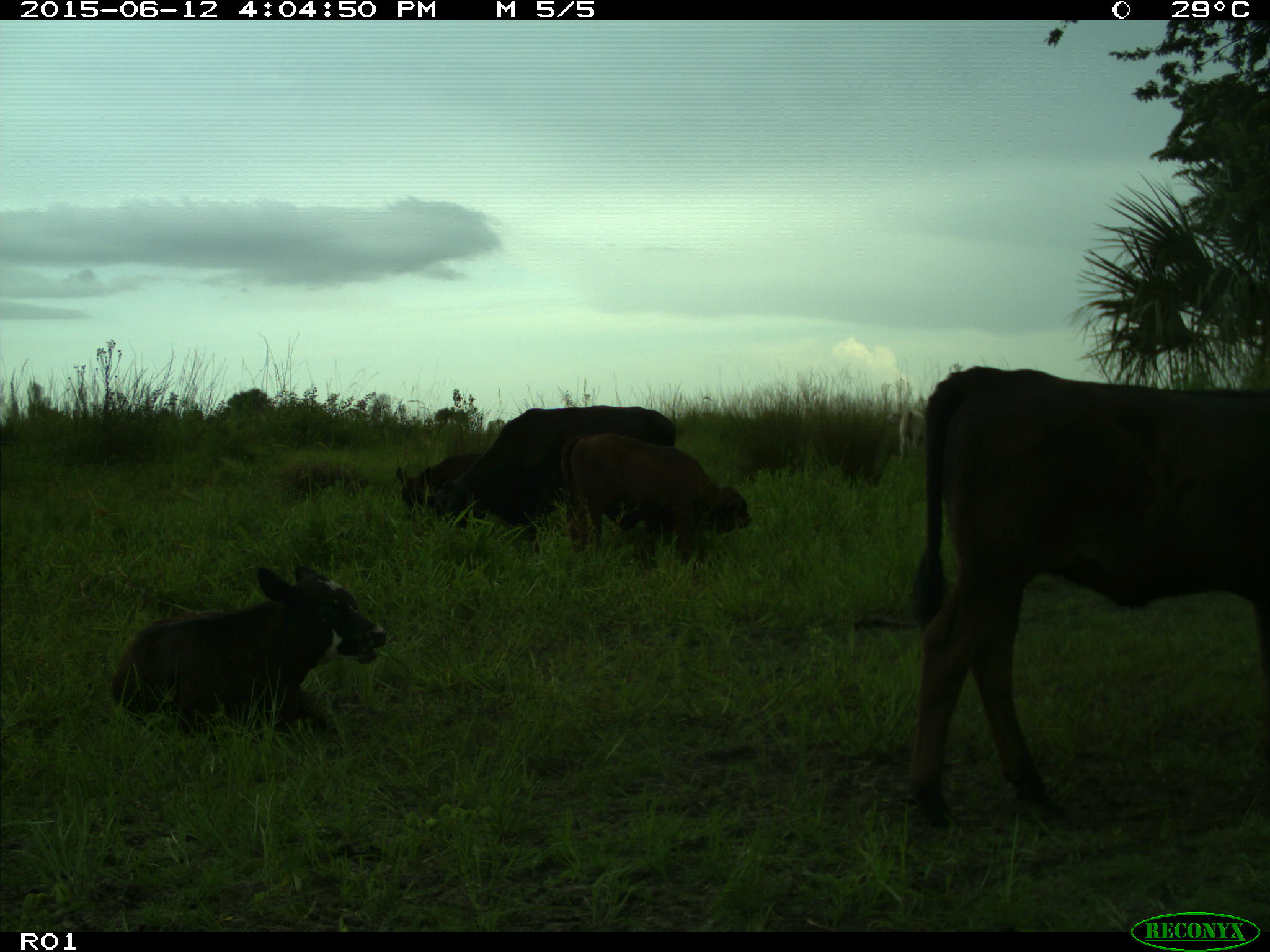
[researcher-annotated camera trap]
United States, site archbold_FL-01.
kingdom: Animalia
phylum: Chordata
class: Mammalia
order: Artiodactyla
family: Bovidae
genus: Bos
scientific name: Bos taurus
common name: domestic cow